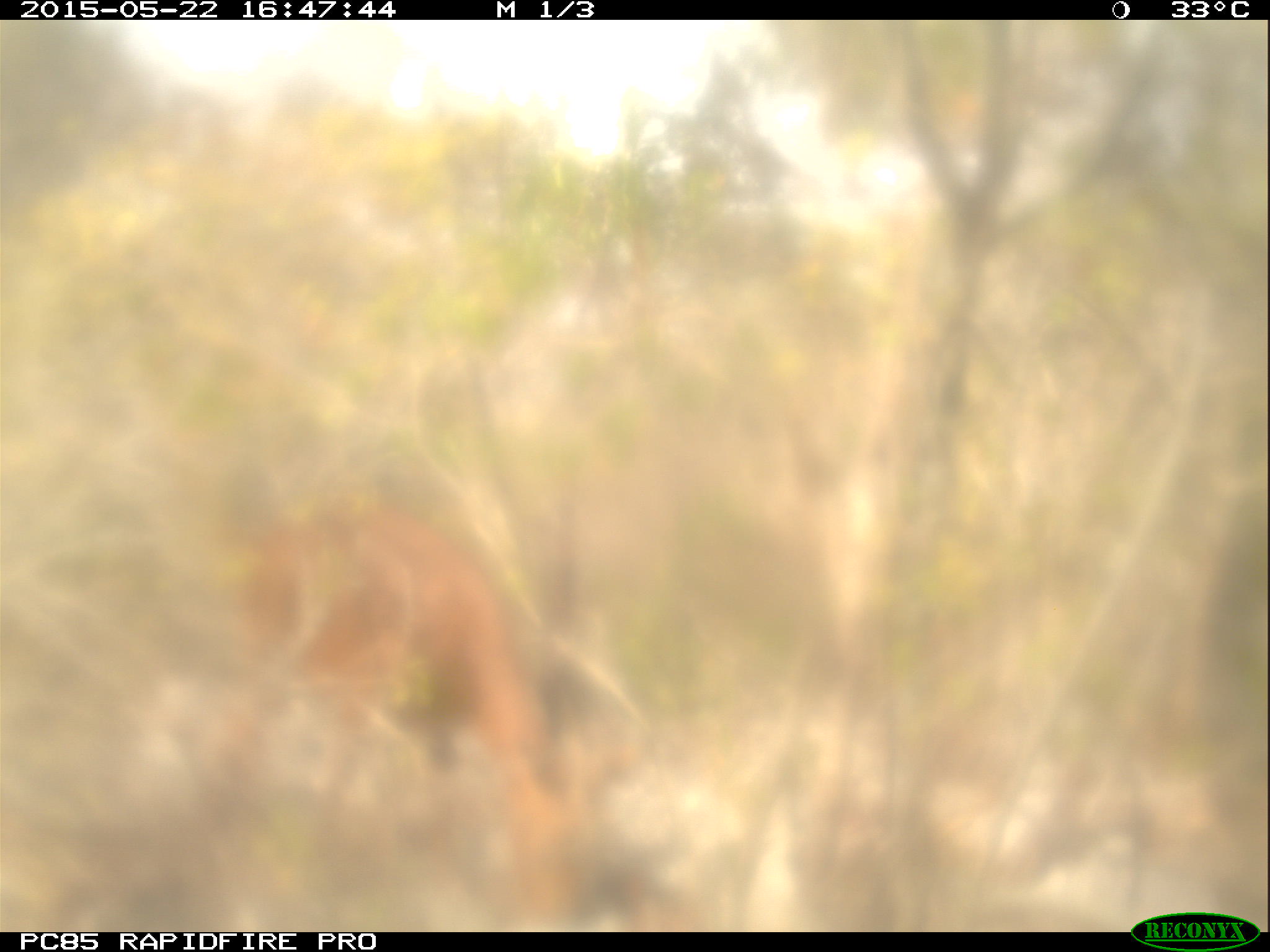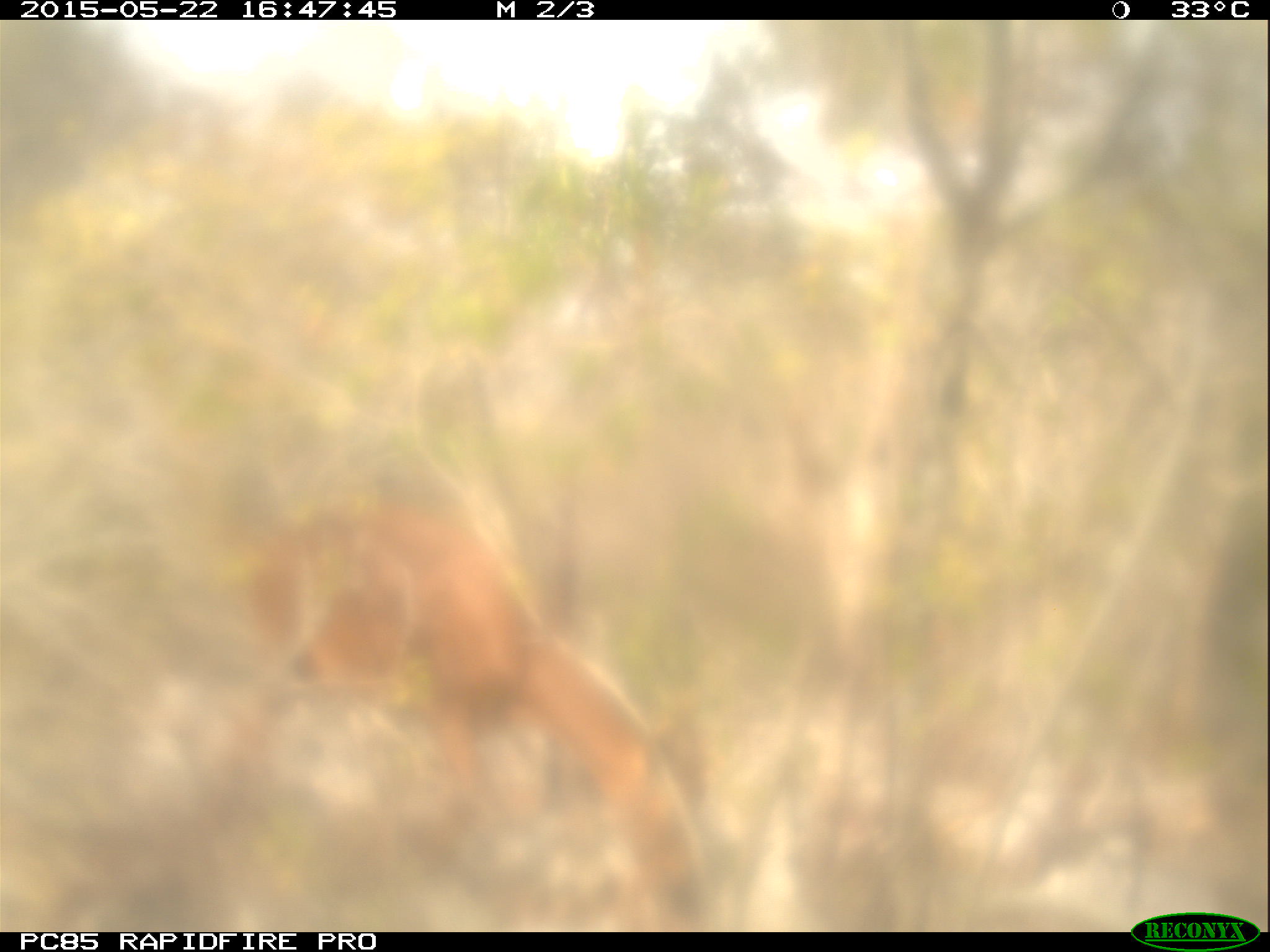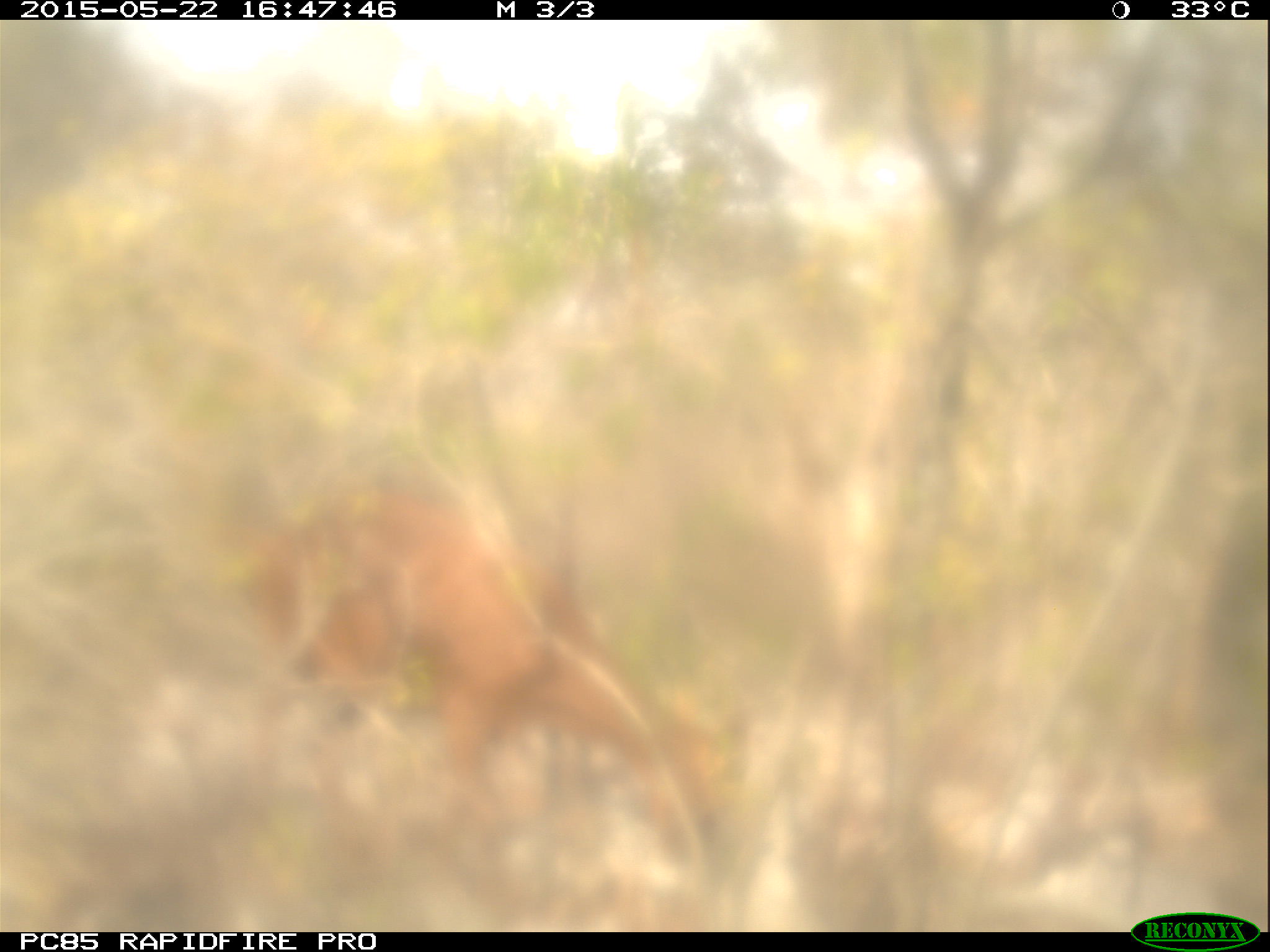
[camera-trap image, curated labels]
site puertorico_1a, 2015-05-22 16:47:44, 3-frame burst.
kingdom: Animalia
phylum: Chordata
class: Mammalia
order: Artiodactyla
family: Bovidae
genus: Capra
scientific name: Capra hircus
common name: goat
Goat (Capra hircus).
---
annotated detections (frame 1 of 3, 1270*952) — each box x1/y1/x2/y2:
goat: 184/488/643/923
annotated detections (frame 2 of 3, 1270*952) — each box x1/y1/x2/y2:
goat: 209/496/716/919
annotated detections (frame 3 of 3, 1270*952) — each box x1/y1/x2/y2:
goat: 249/467/734/871